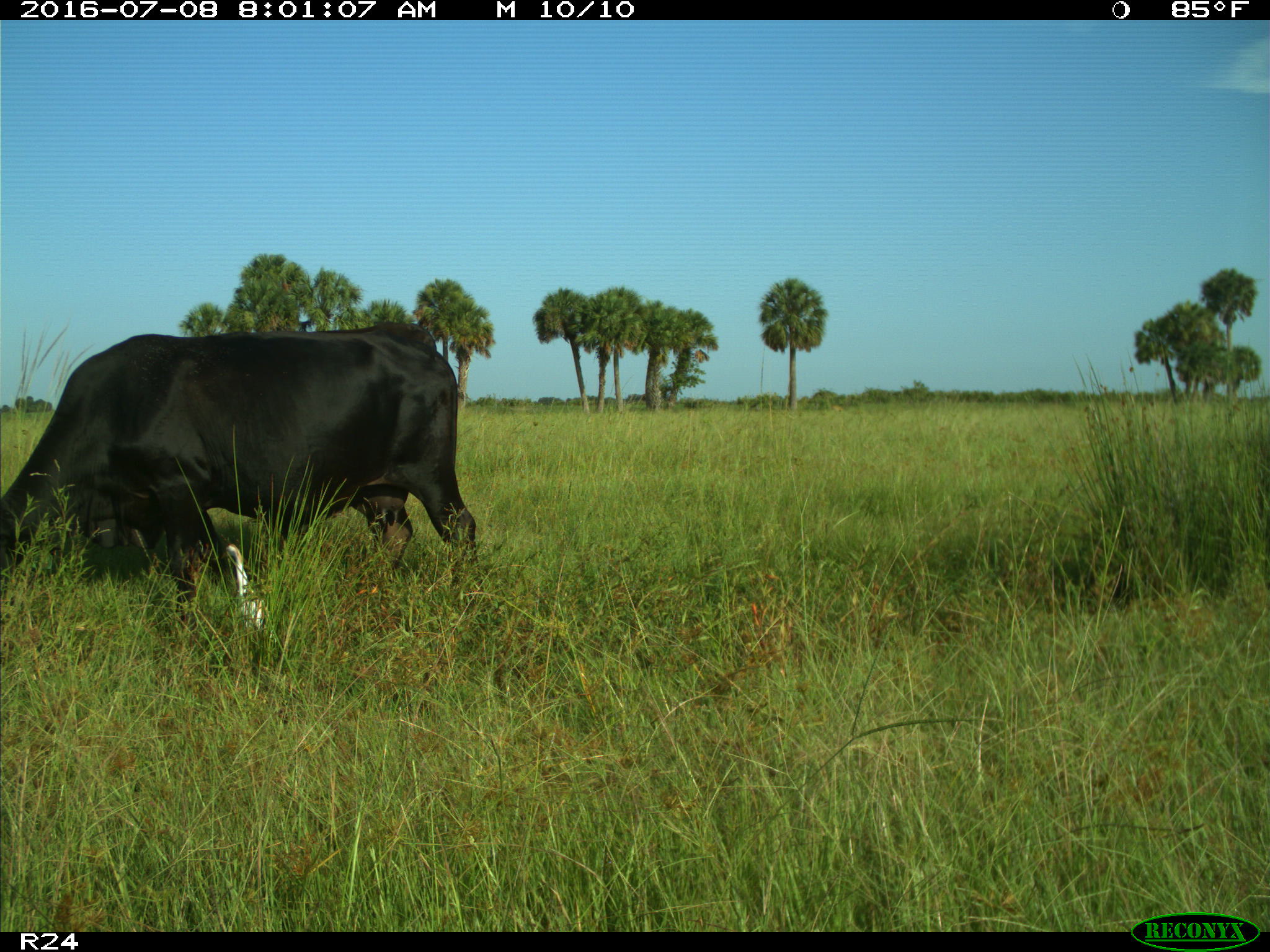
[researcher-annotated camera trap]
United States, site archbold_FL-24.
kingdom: Animalia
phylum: Chordata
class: Mammalia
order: Artiodactyla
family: Bovidae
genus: Bos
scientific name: Bos taurus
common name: domestic cow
Bos taurus (domestic cow).